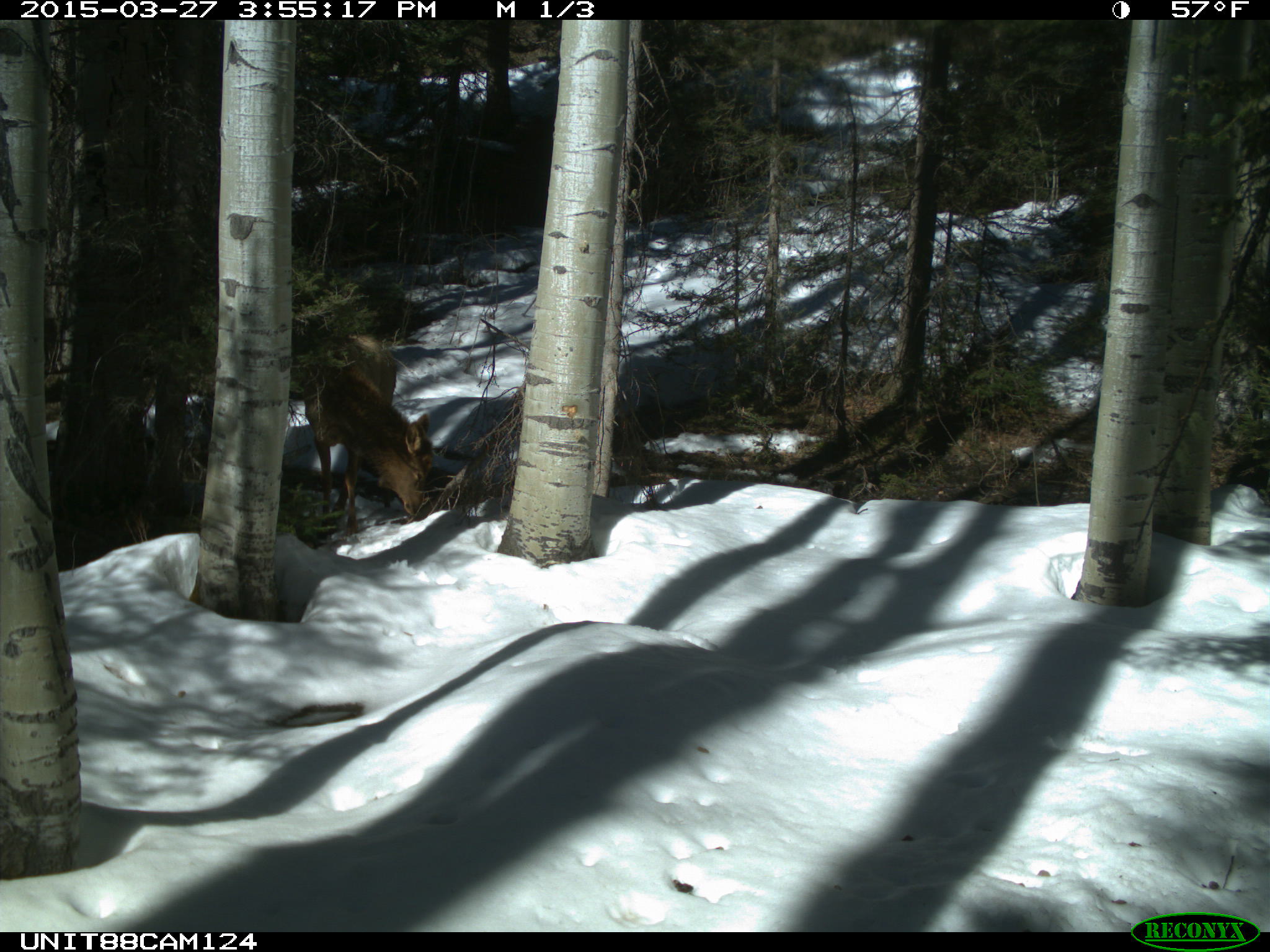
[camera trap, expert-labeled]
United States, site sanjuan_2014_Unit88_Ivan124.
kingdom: Animalia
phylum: Chordata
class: Mammalia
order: Artiodactyla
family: Cervidae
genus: Cervus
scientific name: Cervus elaphus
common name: red deer